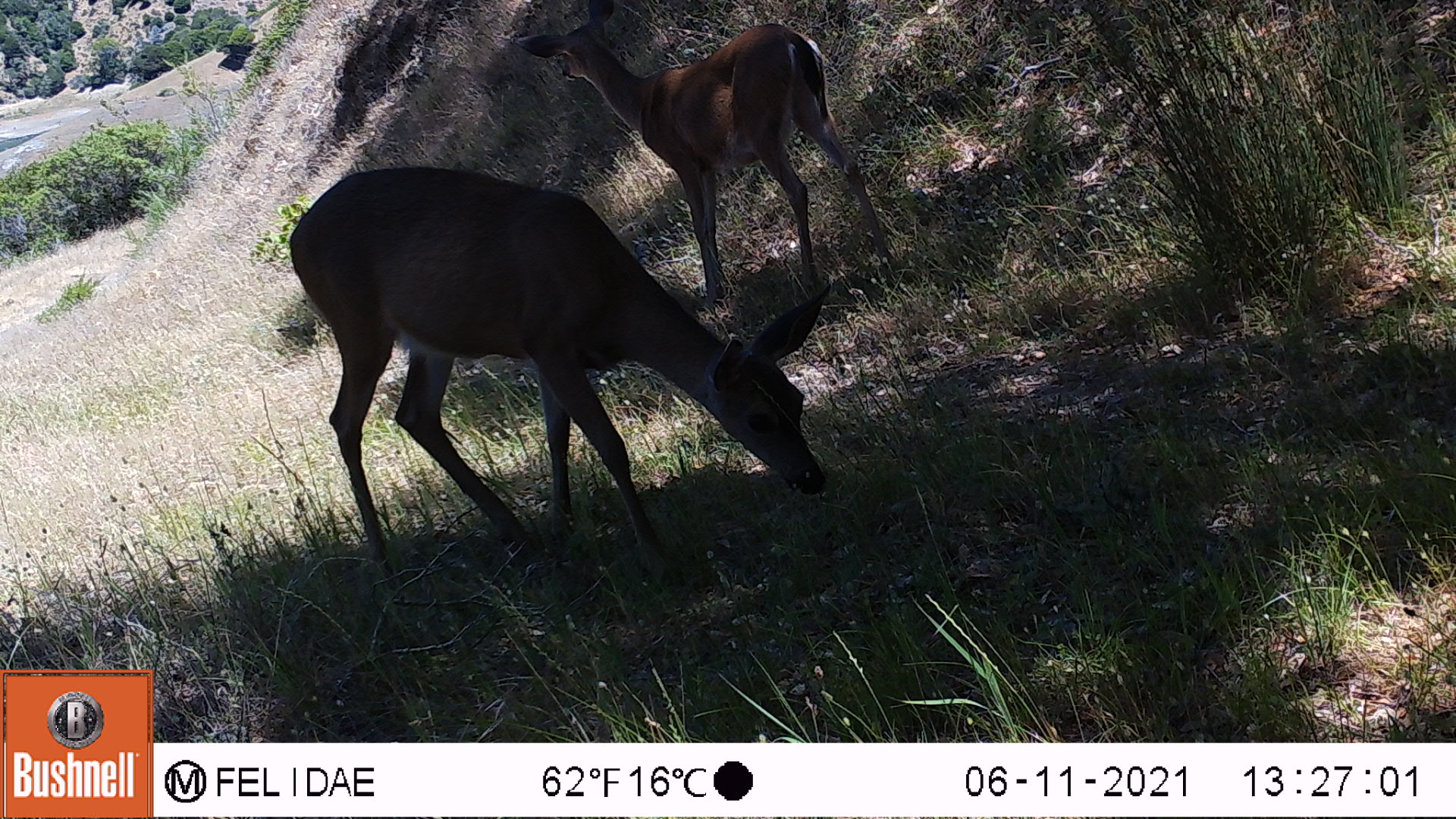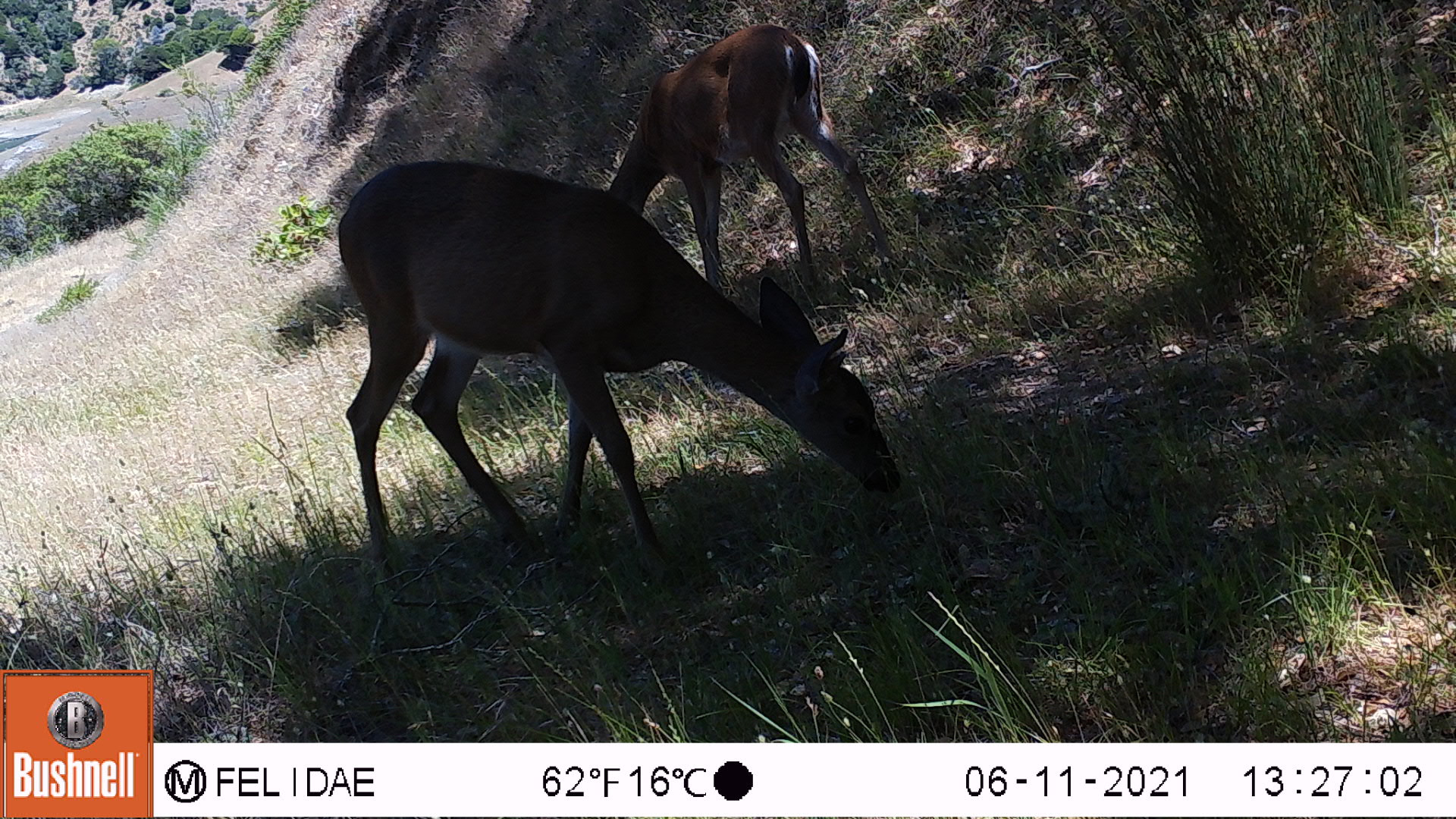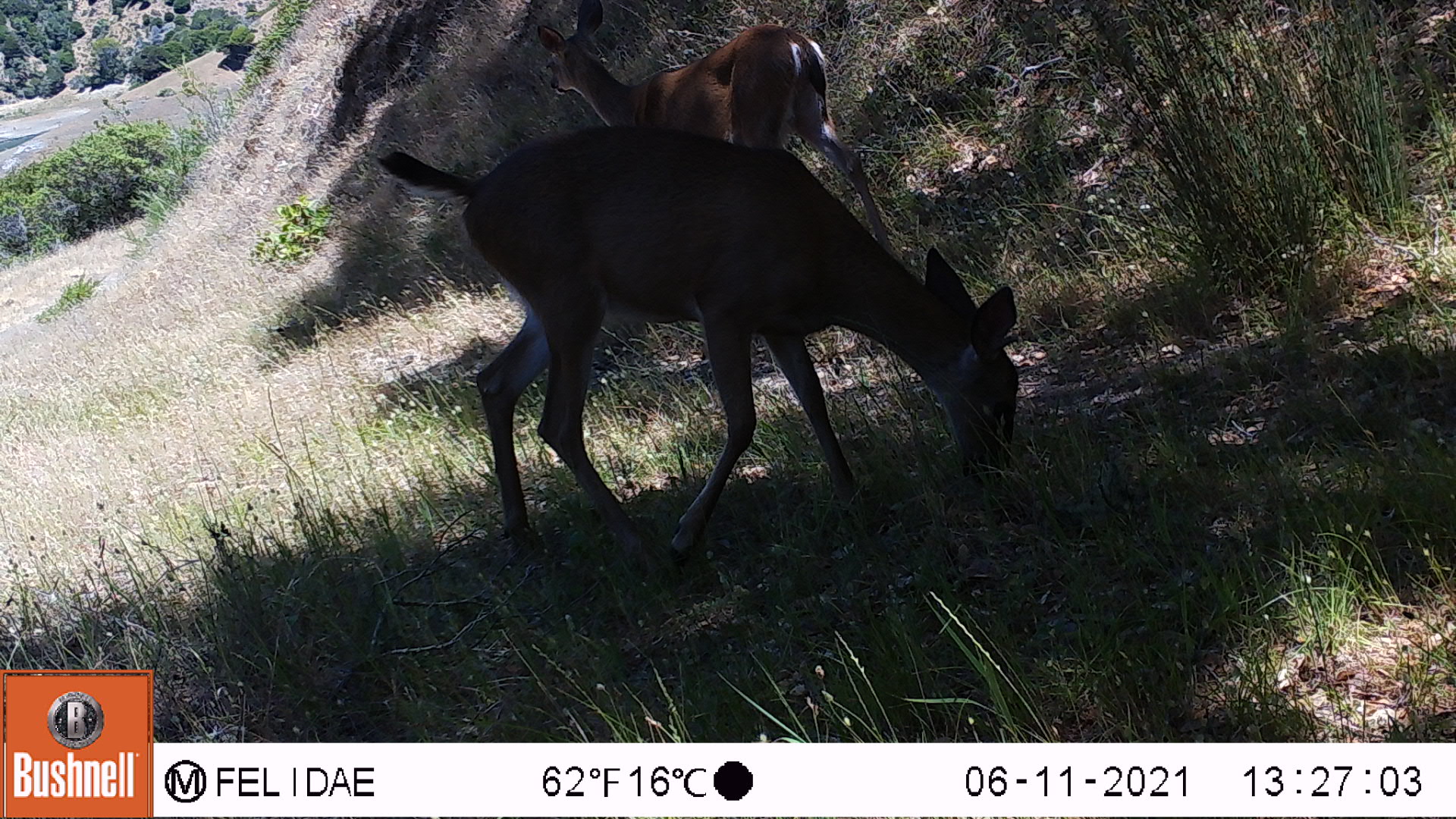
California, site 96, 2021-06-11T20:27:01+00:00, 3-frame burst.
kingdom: Animalia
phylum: Chordata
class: Mammalia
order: Artiodactyla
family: Cervidae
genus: Odocoileus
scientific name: Odocoileus hemionus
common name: mule deer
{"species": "mule deer (Odocoileus hemionus)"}